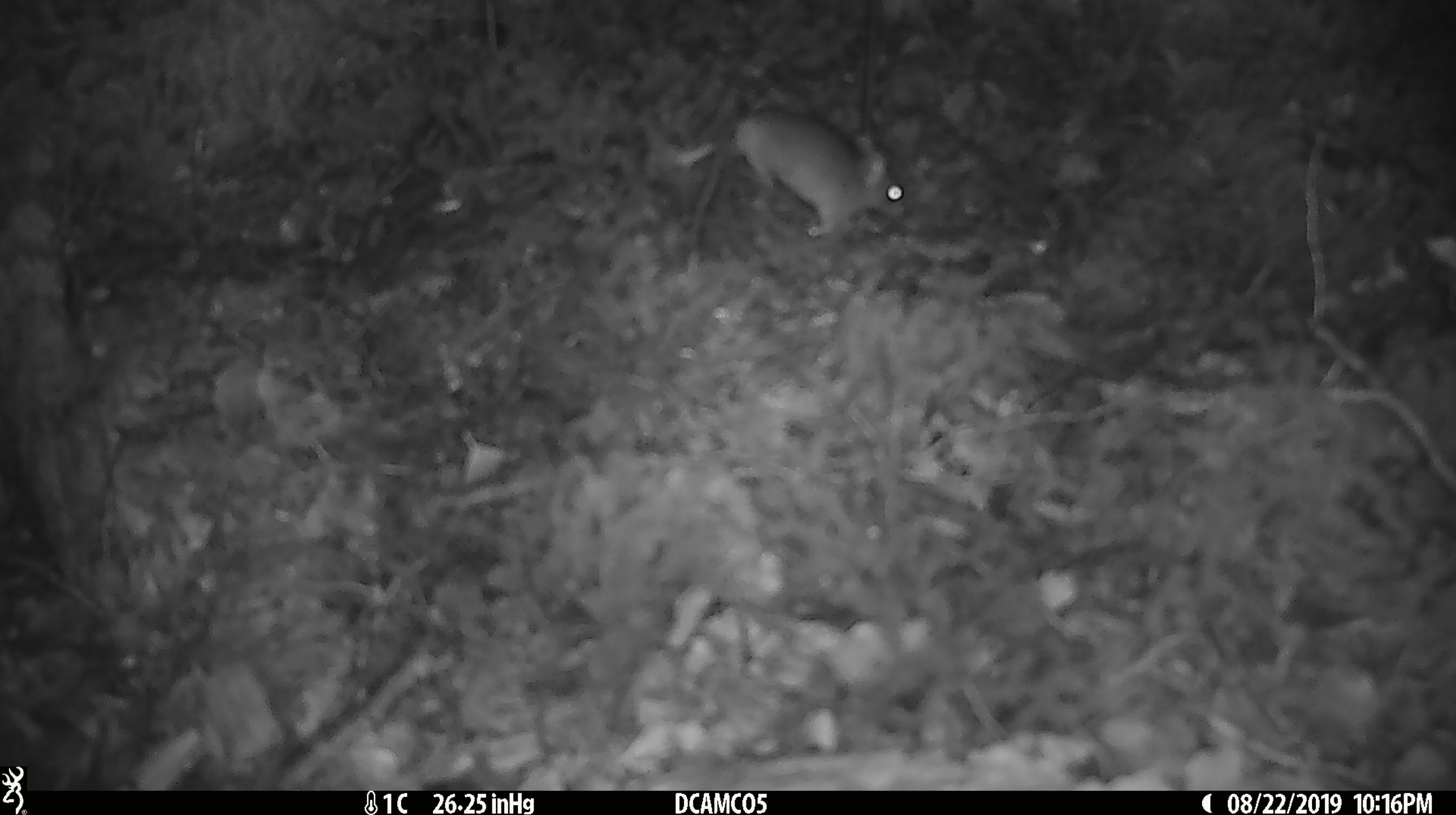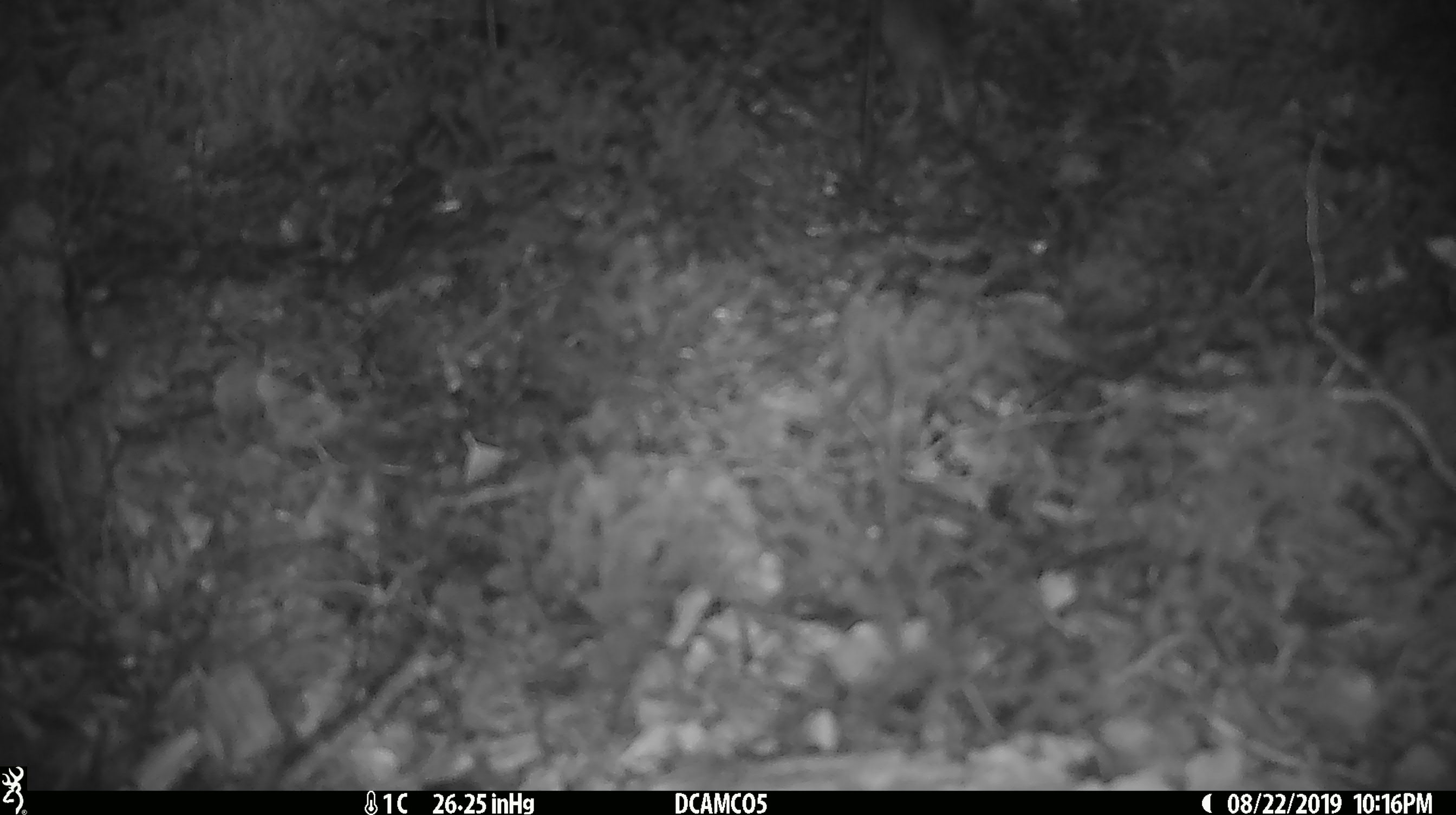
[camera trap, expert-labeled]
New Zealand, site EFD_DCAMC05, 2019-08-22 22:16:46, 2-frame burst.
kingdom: Animalia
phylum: Chordata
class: Mammalia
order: Rodentia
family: Muridae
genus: Mus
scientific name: Mus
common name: mouse